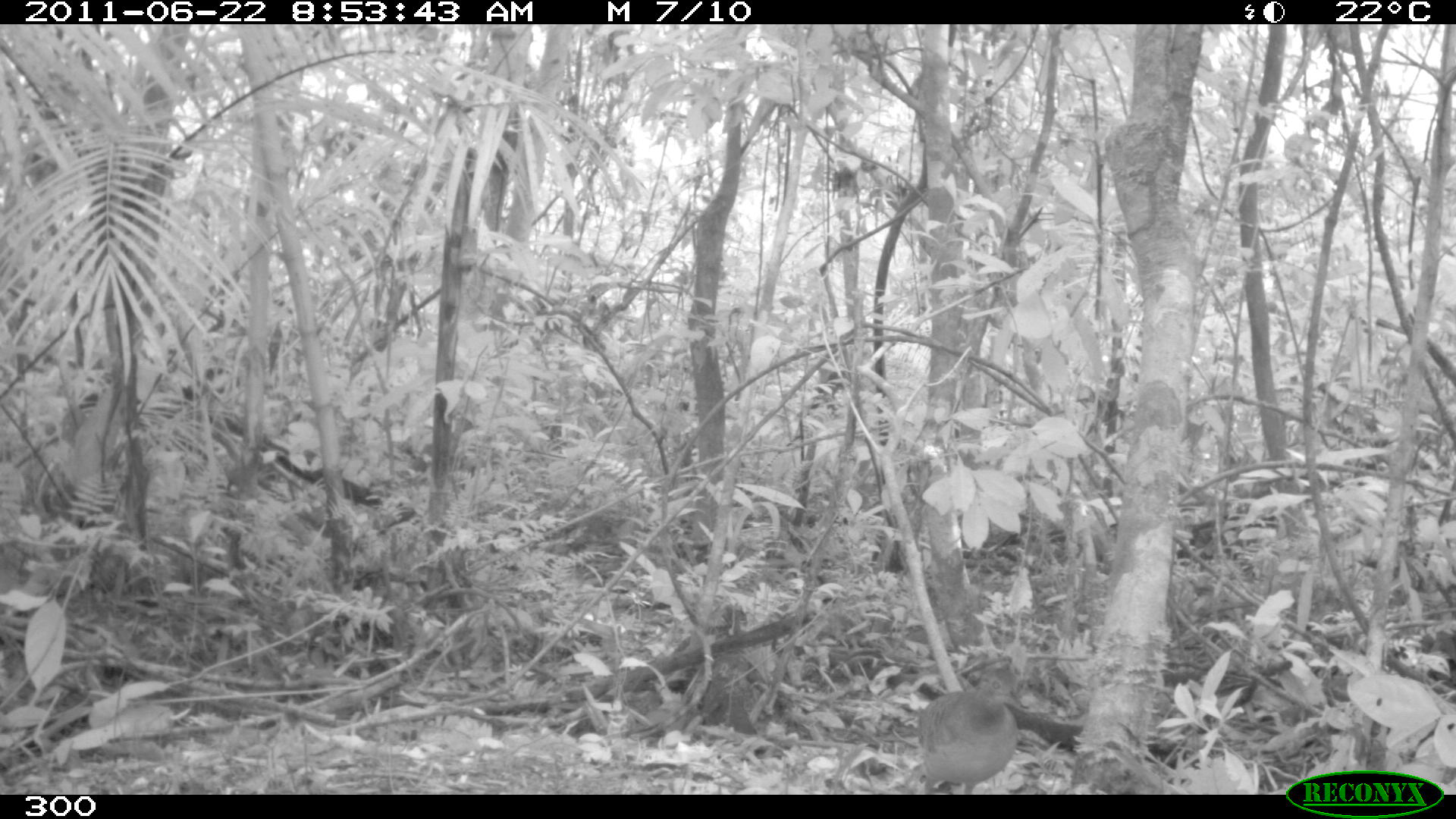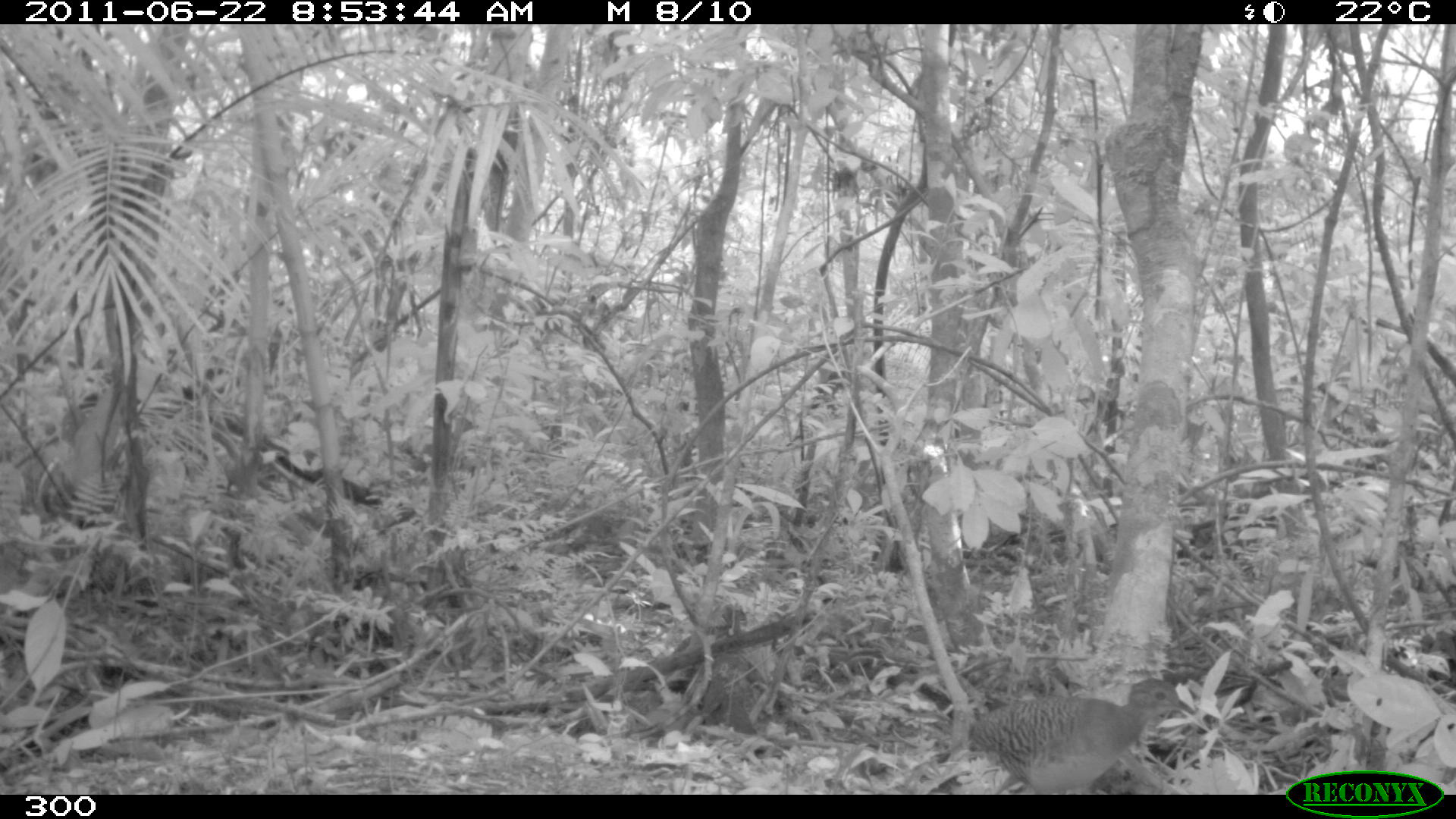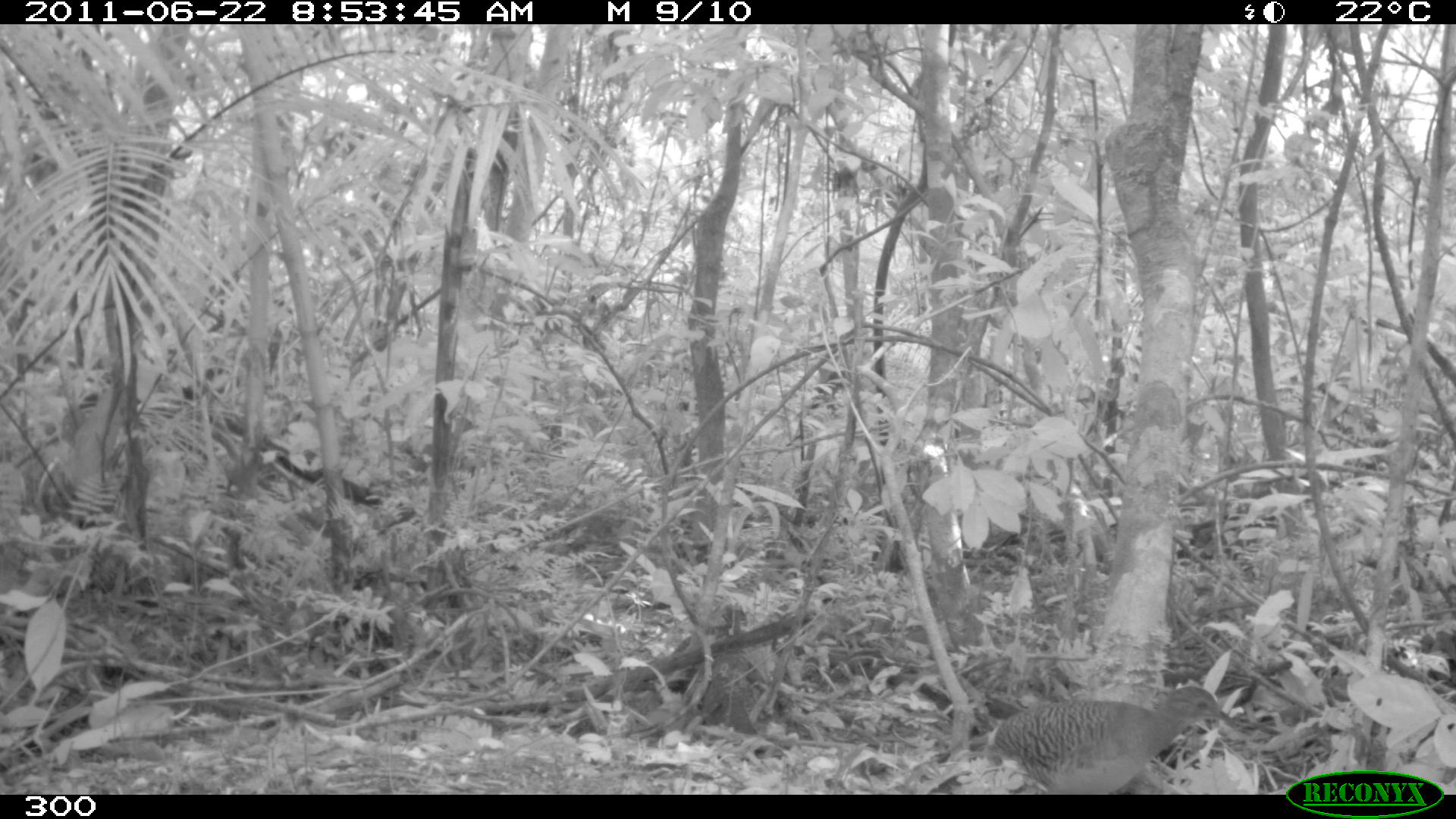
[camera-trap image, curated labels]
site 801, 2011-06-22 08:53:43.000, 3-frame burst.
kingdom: Animalia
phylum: Chordata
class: Aves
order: Galliformes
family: Phasianidae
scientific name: Phasianidae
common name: quails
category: quail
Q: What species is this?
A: Quail (quails) (Phasianidae).